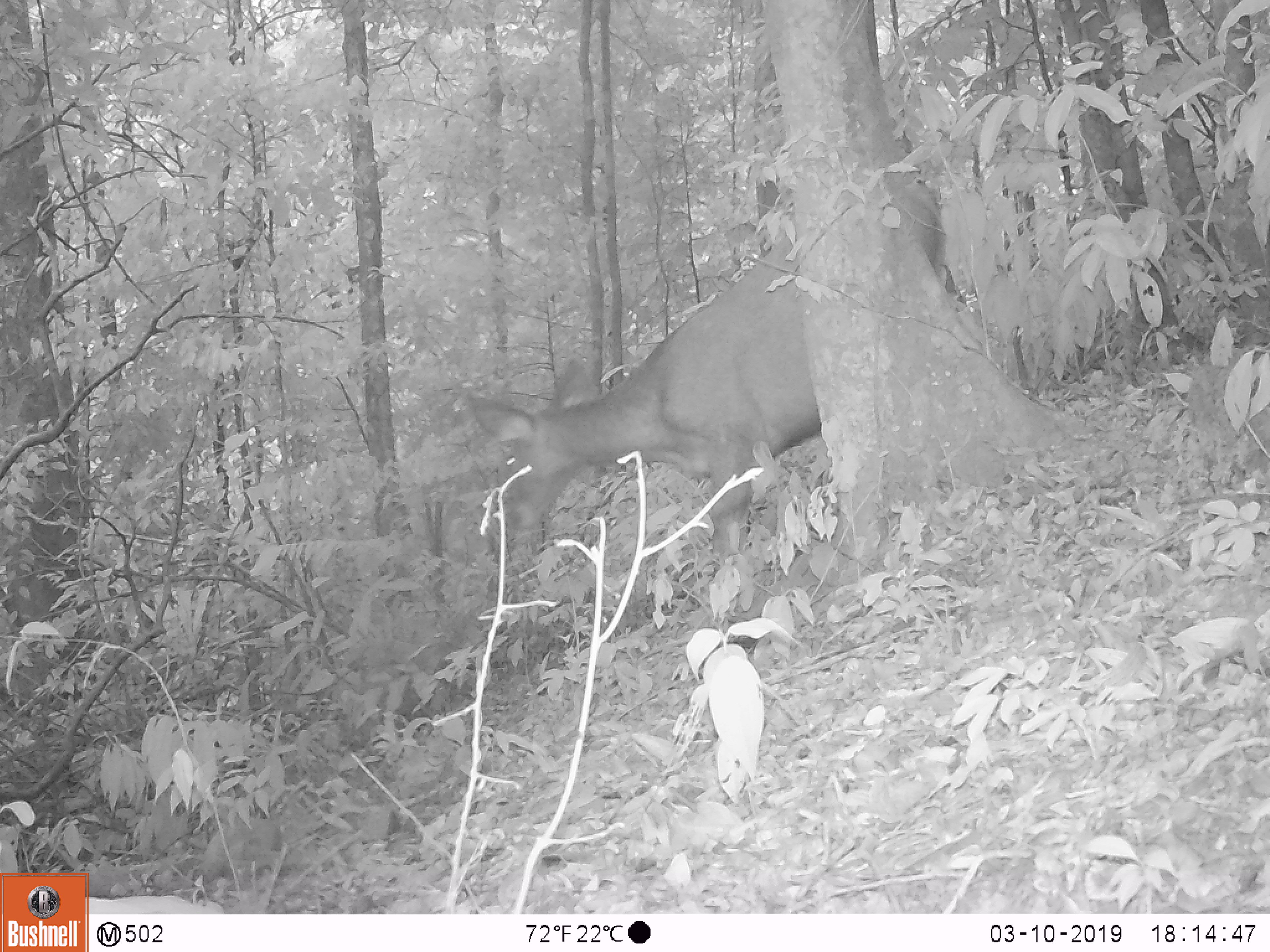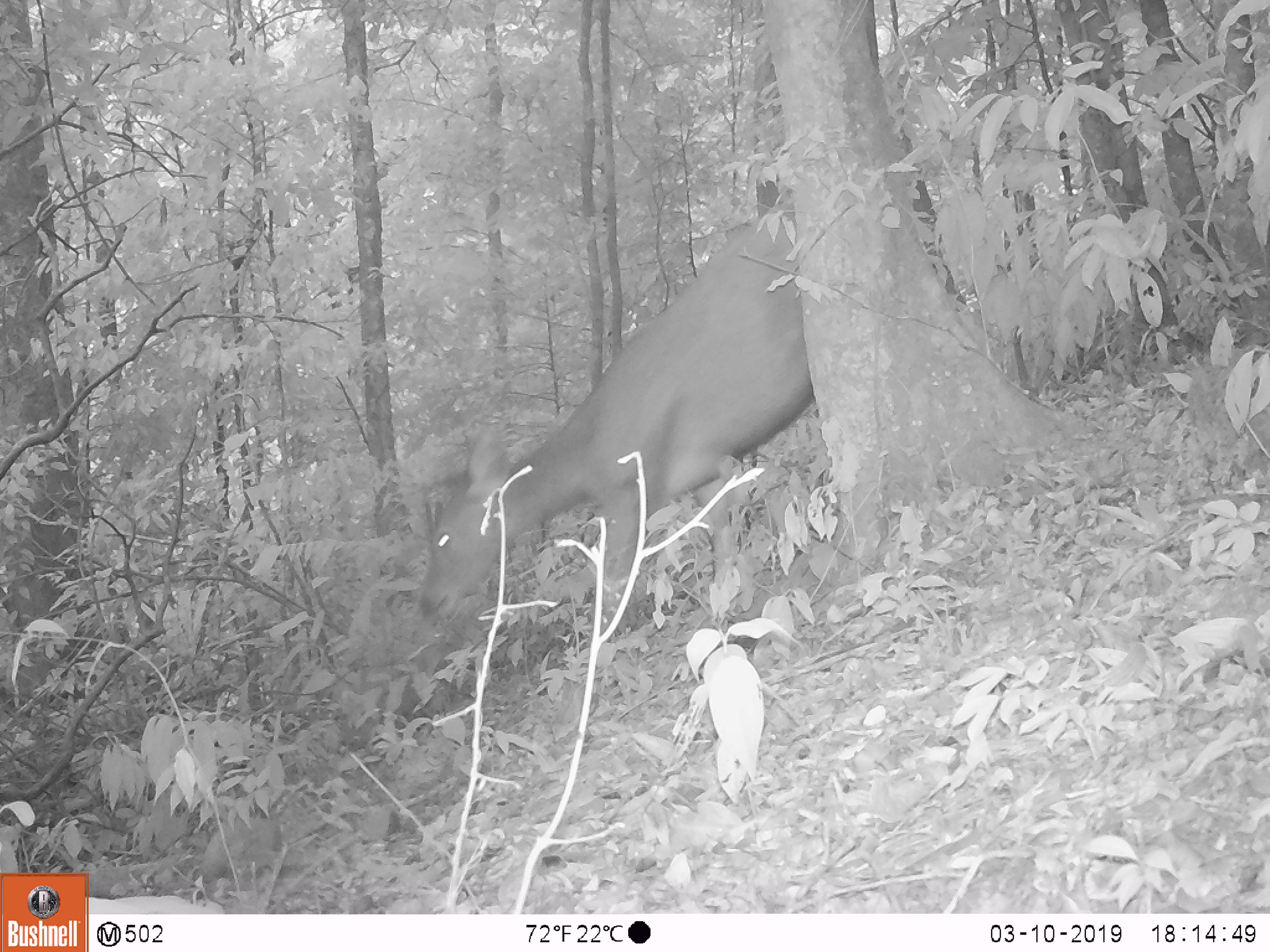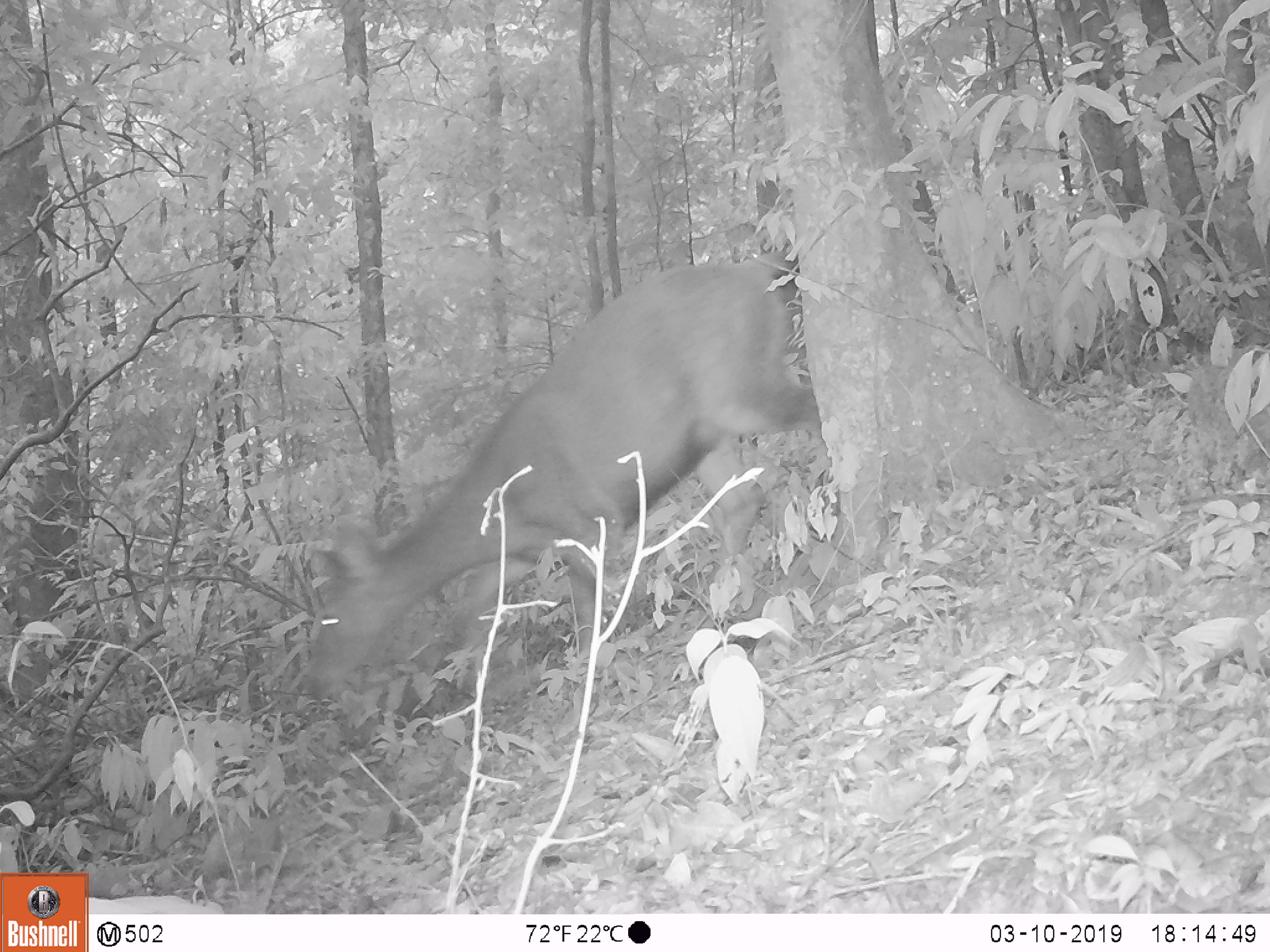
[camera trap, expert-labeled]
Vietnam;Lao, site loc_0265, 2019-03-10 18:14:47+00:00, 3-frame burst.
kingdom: Animalia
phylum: Chordata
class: Mammalia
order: Artiodactyla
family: Cervidae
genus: Rusa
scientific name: Rusa unicolor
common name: sambar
Sambar (Rusa unicolor). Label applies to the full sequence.